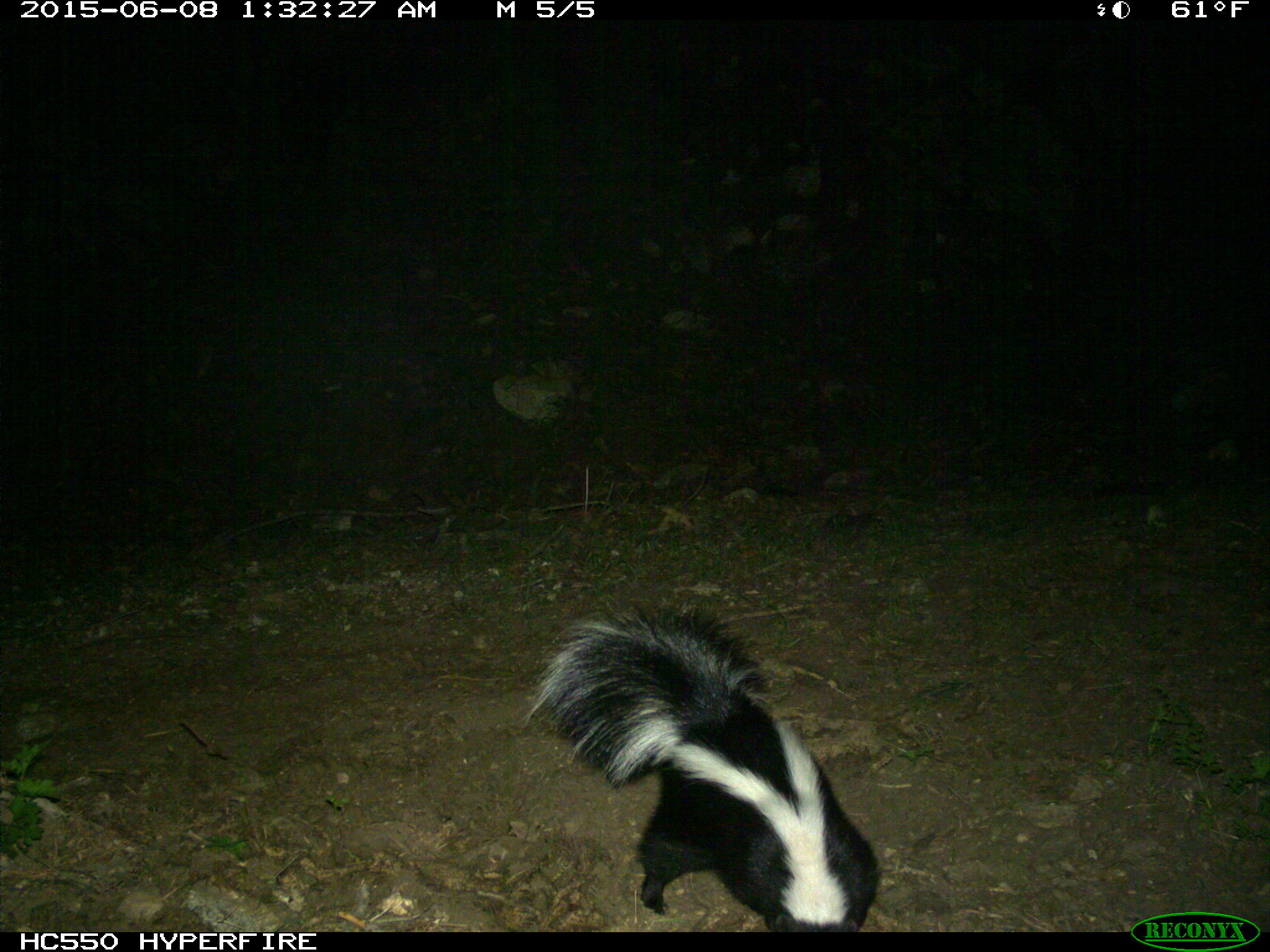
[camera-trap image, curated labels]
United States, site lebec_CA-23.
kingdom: Animalia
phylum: Chordata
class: Mammalia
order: Carnivora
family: Mephitidae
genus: Mephitis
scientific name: Mephitis mephitis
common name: striped skunk